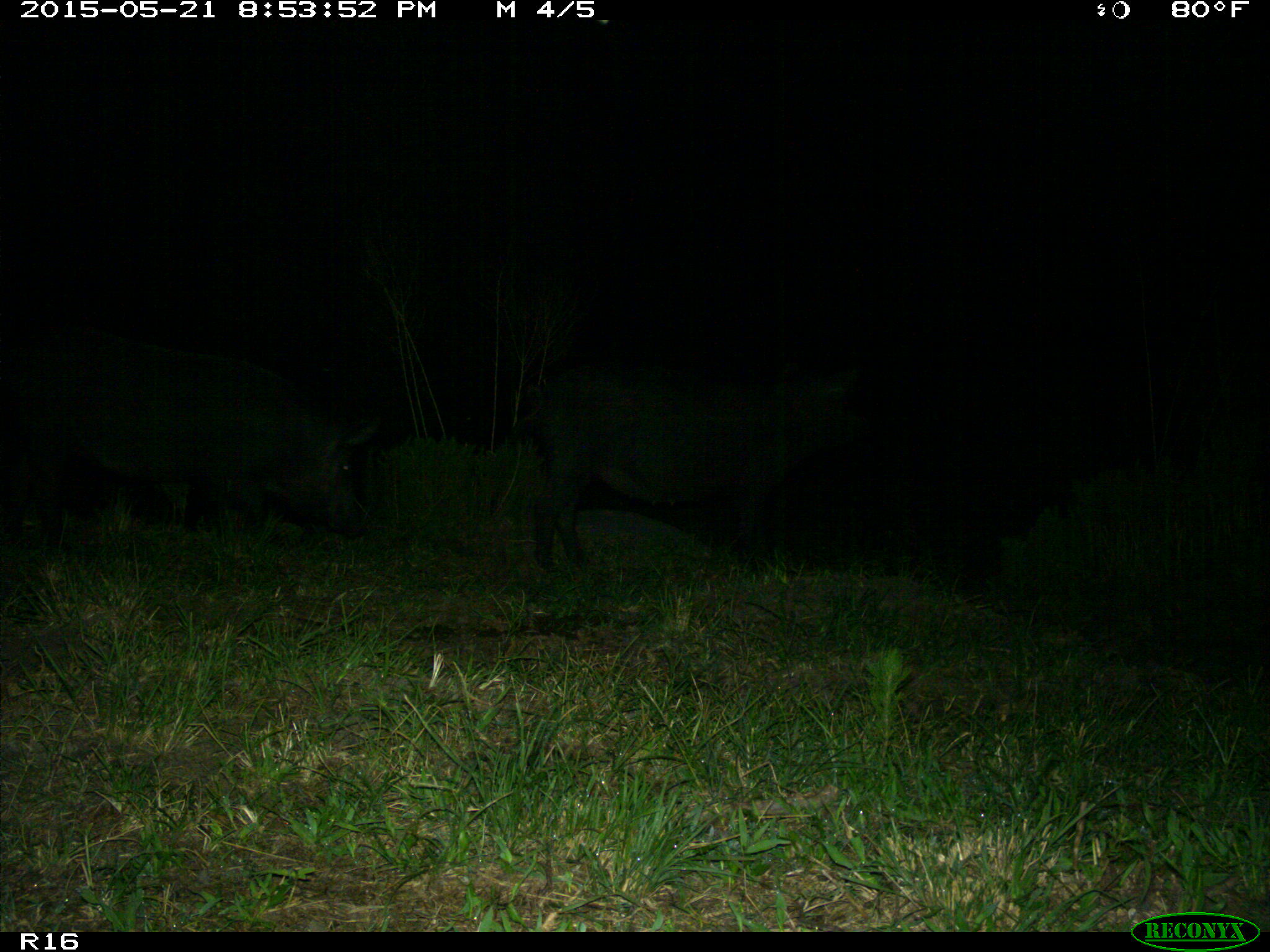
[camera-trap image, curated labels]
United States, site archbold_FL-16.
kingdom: Animalia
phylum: Chordata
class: Mammalia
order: Artiodactyla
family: Suidae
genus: Sus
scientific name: Sus scrofa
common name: wild boar